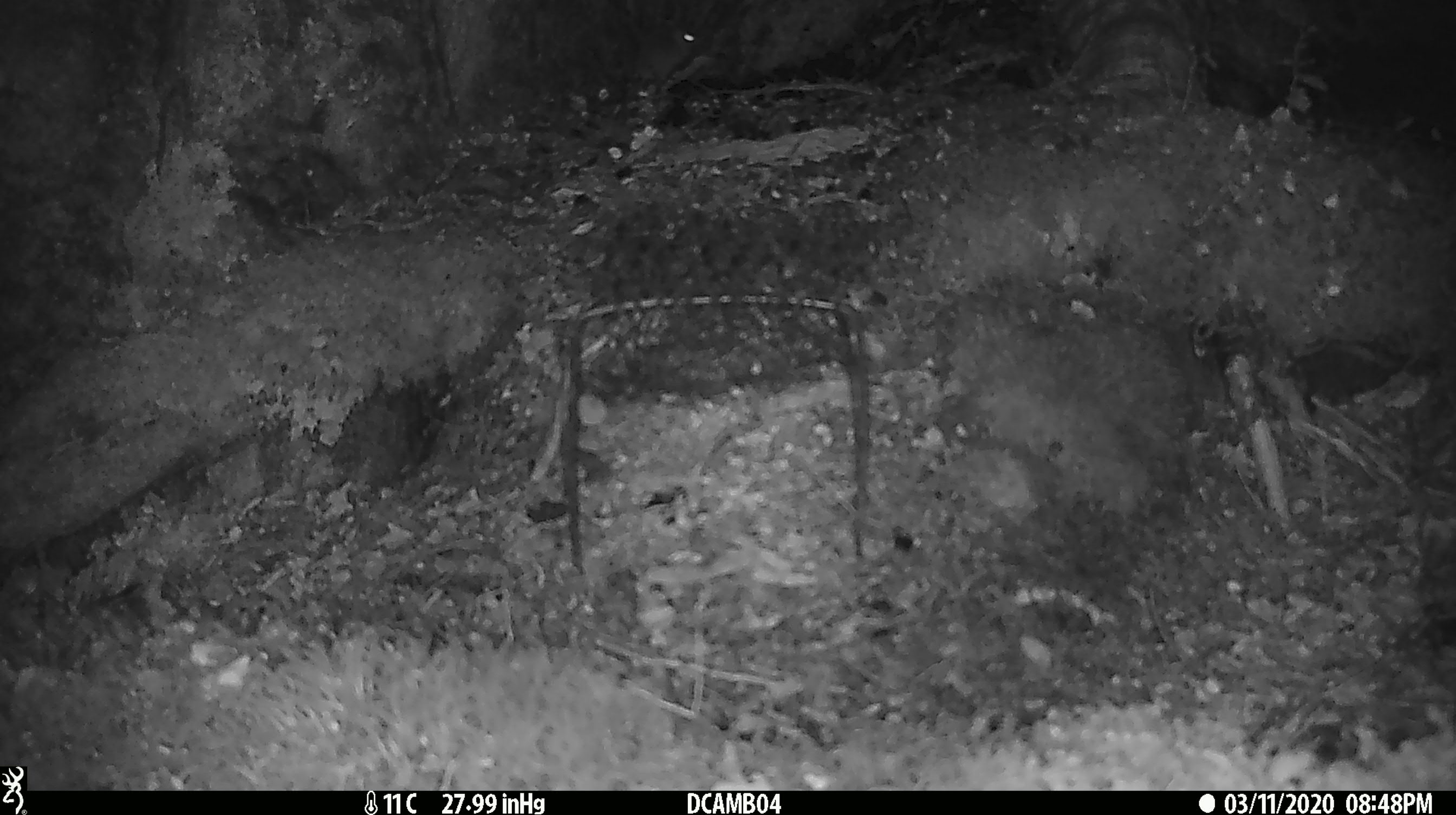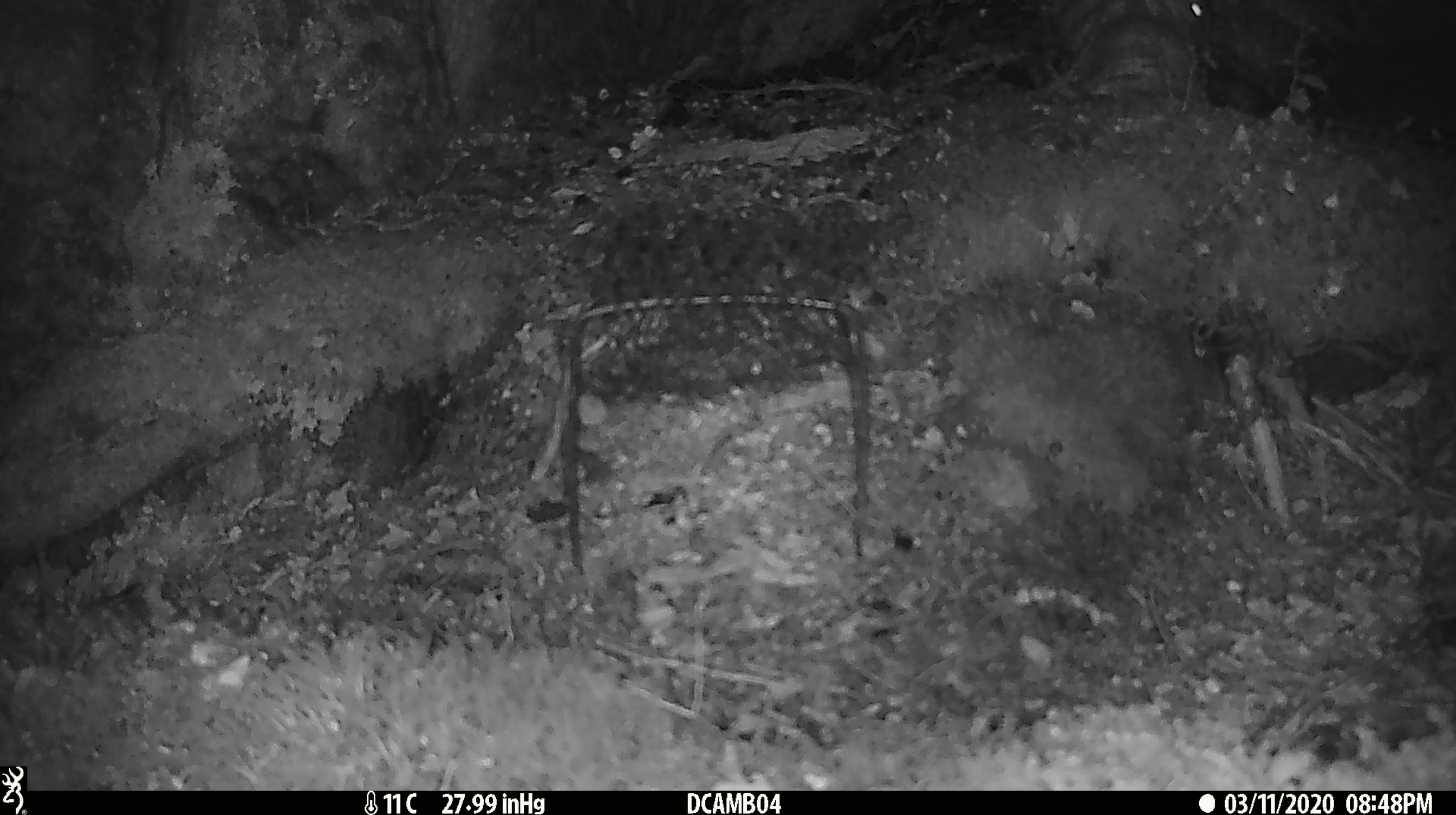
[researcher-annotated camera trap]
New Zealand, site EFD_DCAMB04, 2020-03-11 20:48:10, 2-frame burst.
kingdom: Animalia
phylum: Chordata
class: Mammalia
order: Rodentia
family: Muridae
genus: Mus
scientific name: Mus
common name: mouse